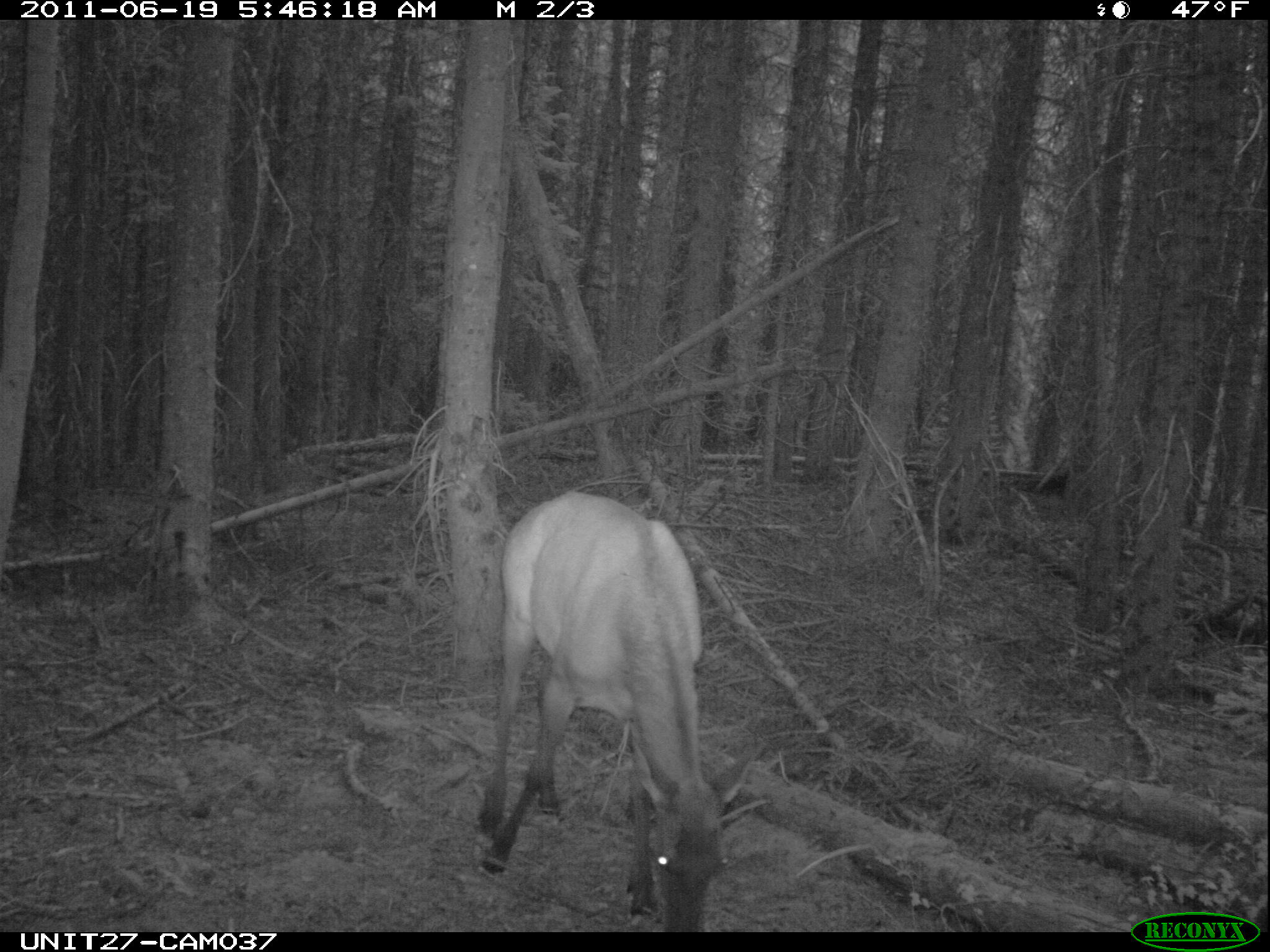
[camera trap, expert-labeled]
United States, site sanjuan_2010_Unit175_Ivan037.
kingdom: Animalia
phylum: Chordata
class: Mammalia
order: Artiodactyla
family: Cervidae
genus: Cervus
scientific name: Cervus elaphus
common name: red deer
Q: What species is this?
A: Cervus elaphus (red deer).